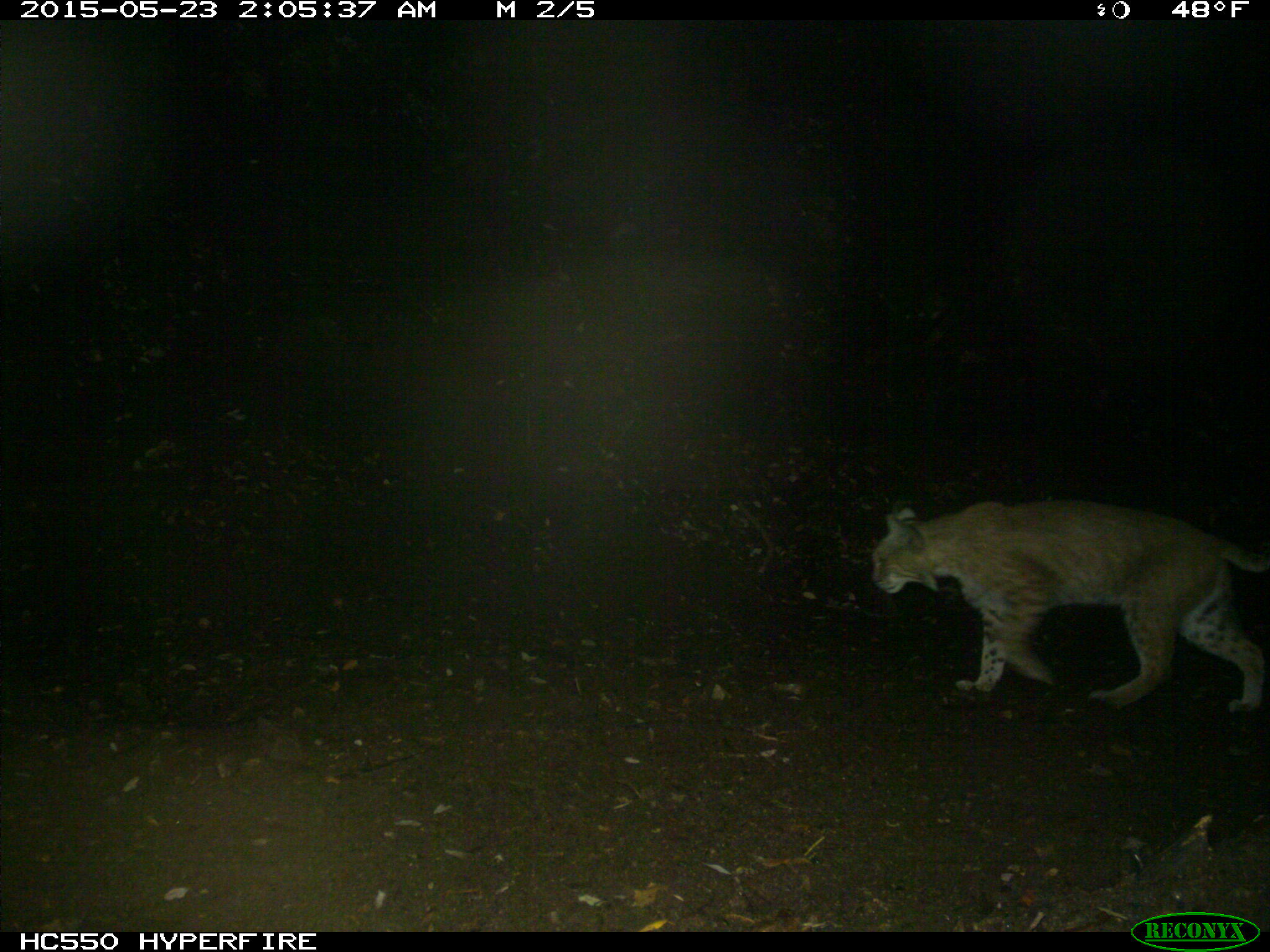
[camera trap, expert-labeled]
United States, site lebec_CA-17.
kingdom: Animalia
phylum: Chordata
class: Mammalia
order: Carnivora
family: Felidae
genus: Lynx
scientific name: Lynx rufus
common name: bobcat